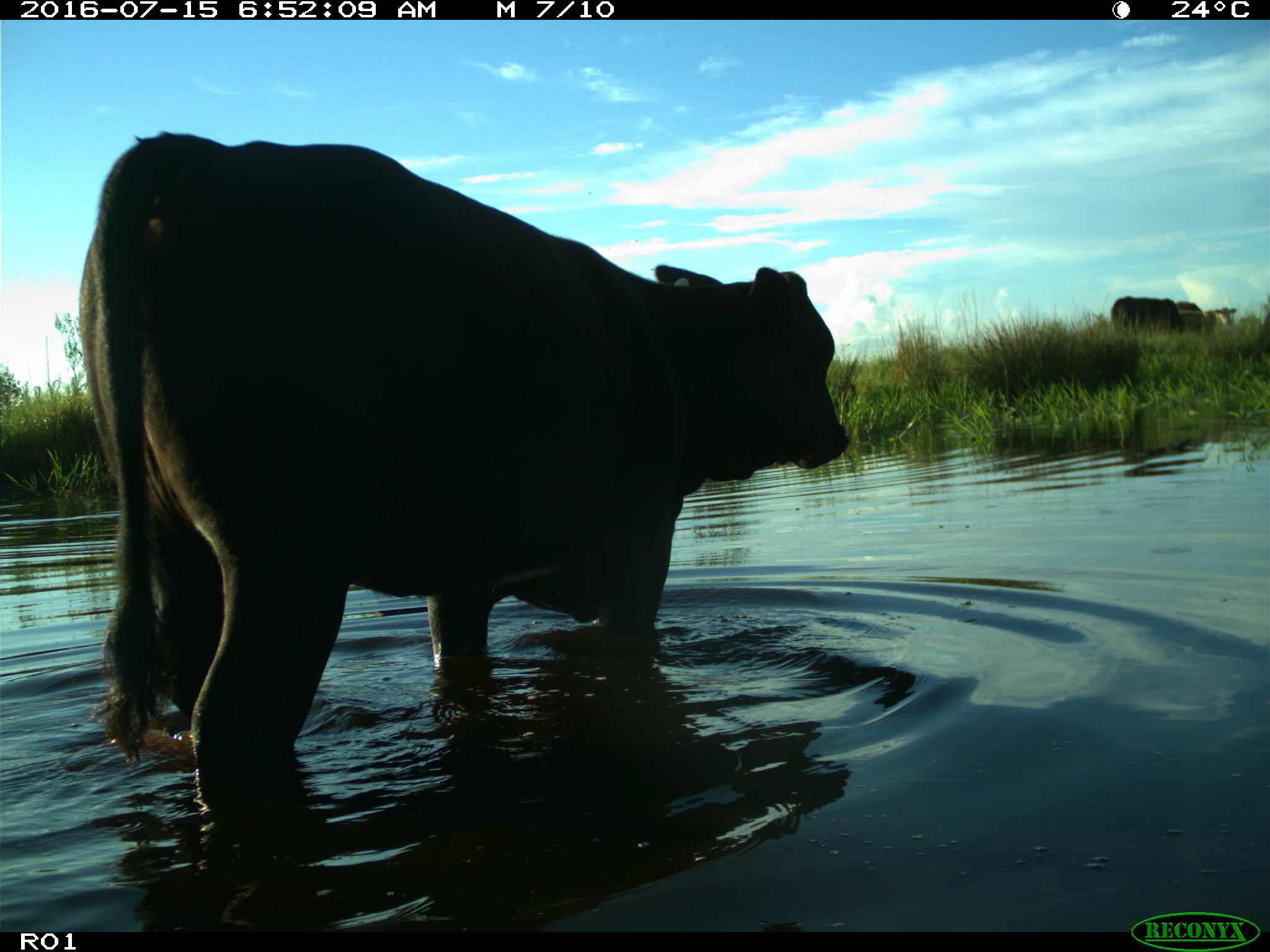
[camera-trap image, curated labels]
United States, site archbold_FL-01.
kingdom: Animalia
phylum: Chordata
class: Mammalia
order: Artiodactyla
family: Bovidae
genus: Bos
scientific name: Bos taurus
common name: domestic cow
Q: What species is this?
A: Bos taurus (domestic cow).